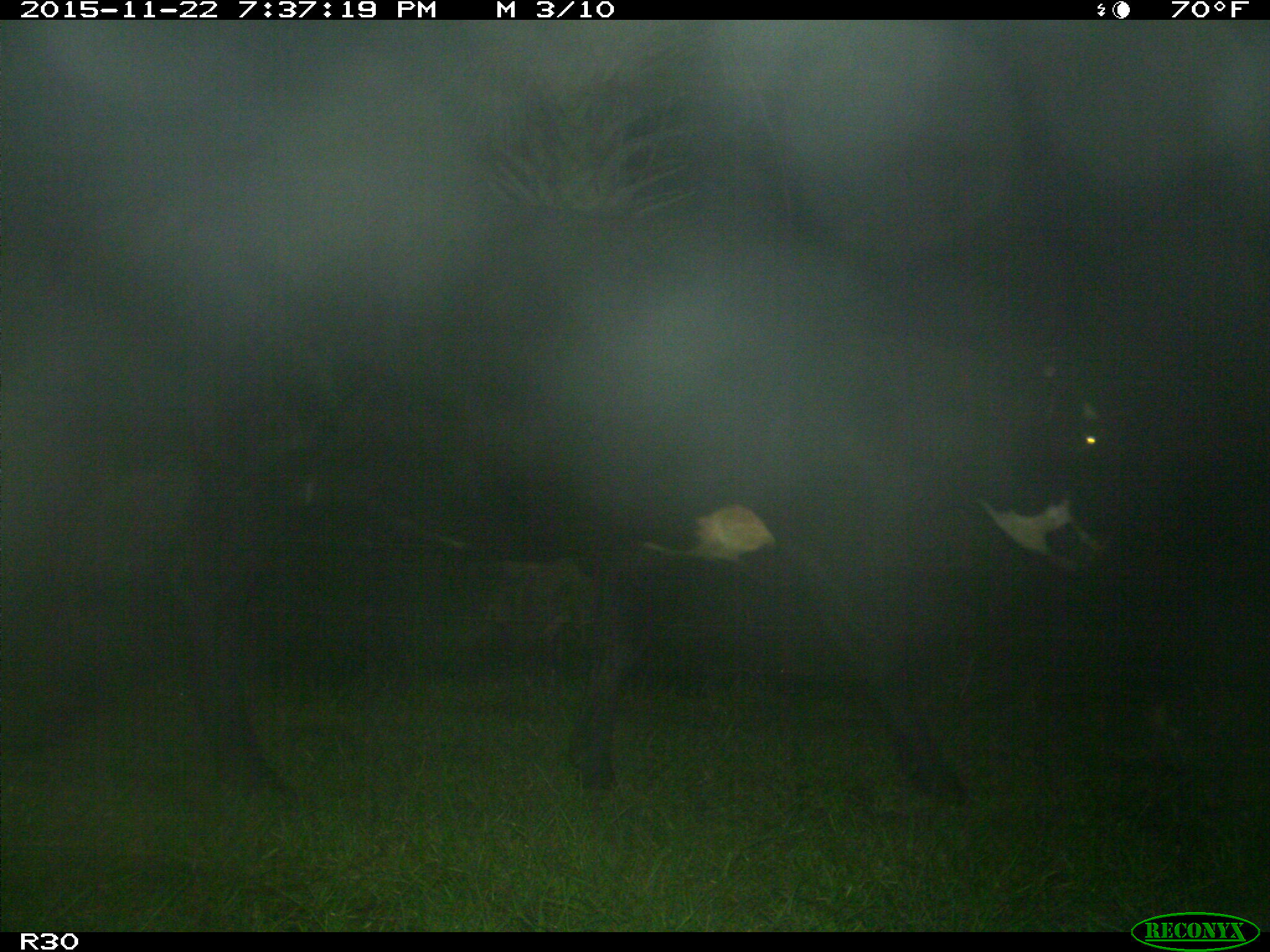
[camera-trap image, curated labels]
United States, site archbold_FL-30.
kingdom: Animalia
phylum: Chordata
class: Mammalia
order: Artiodactyla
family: Bovidae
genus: Bos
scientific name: Bos taurus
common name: domestic cow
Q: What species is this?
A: Bos taurus (domestic cow).